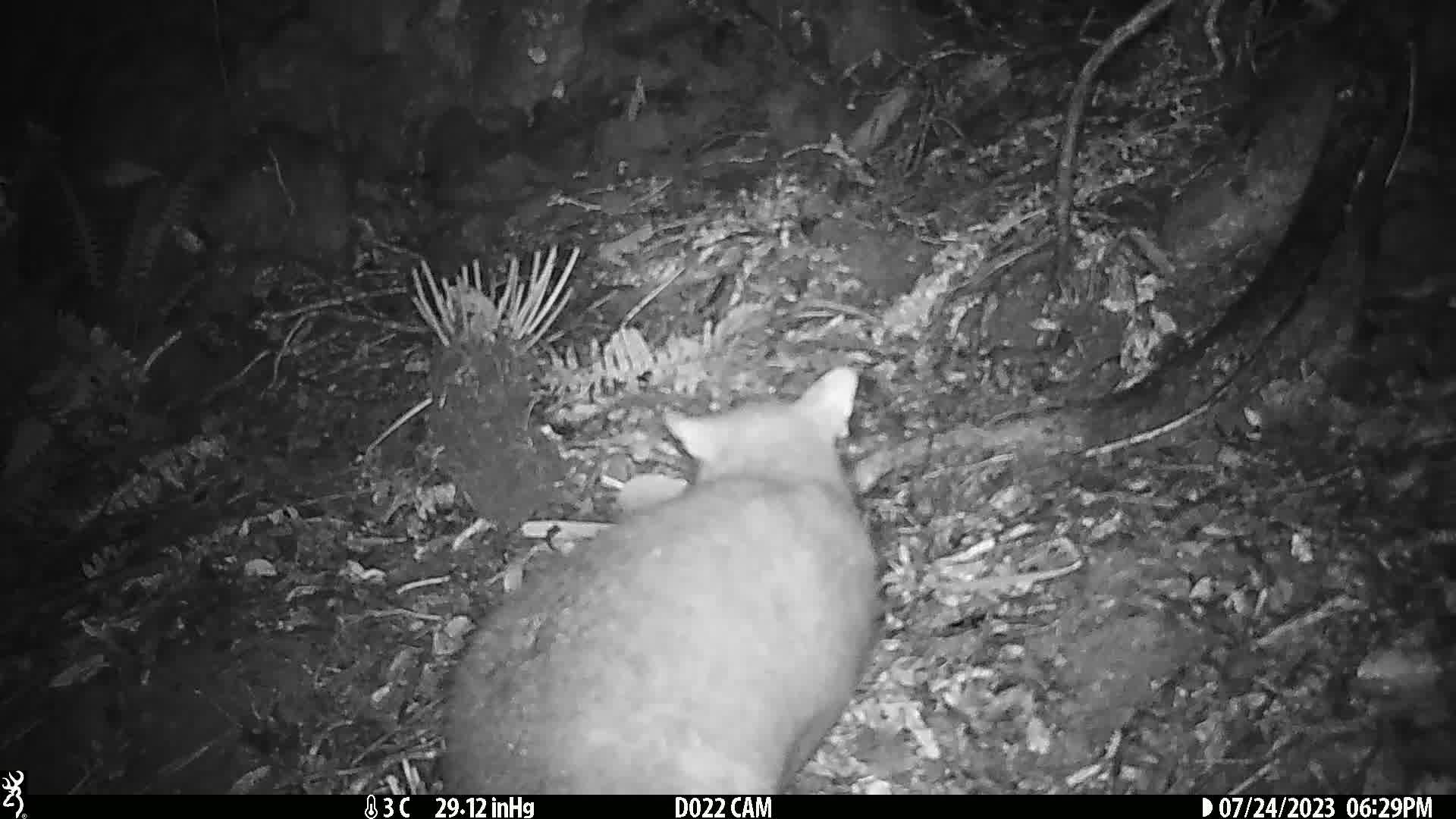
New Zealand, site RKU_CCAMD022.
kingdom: Animalia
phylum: Chordata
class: Mammalia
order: Diprotodontia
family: Phalangeridae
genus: Trichosurus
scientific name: Trichosurus vulpecula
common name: common brushtail possum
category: possum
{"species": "possum (common brushtail possum) (Trichosurus vulpecula)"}